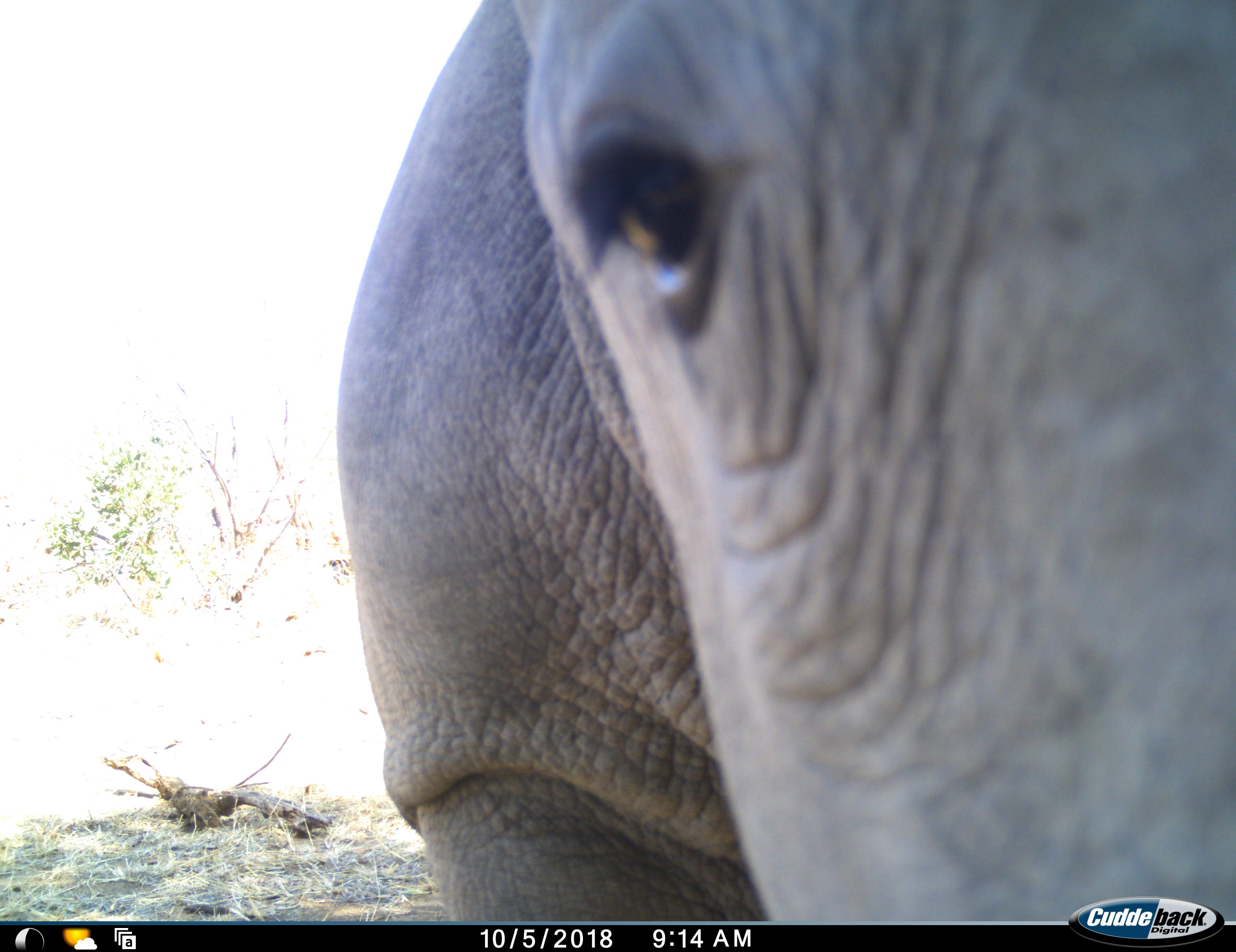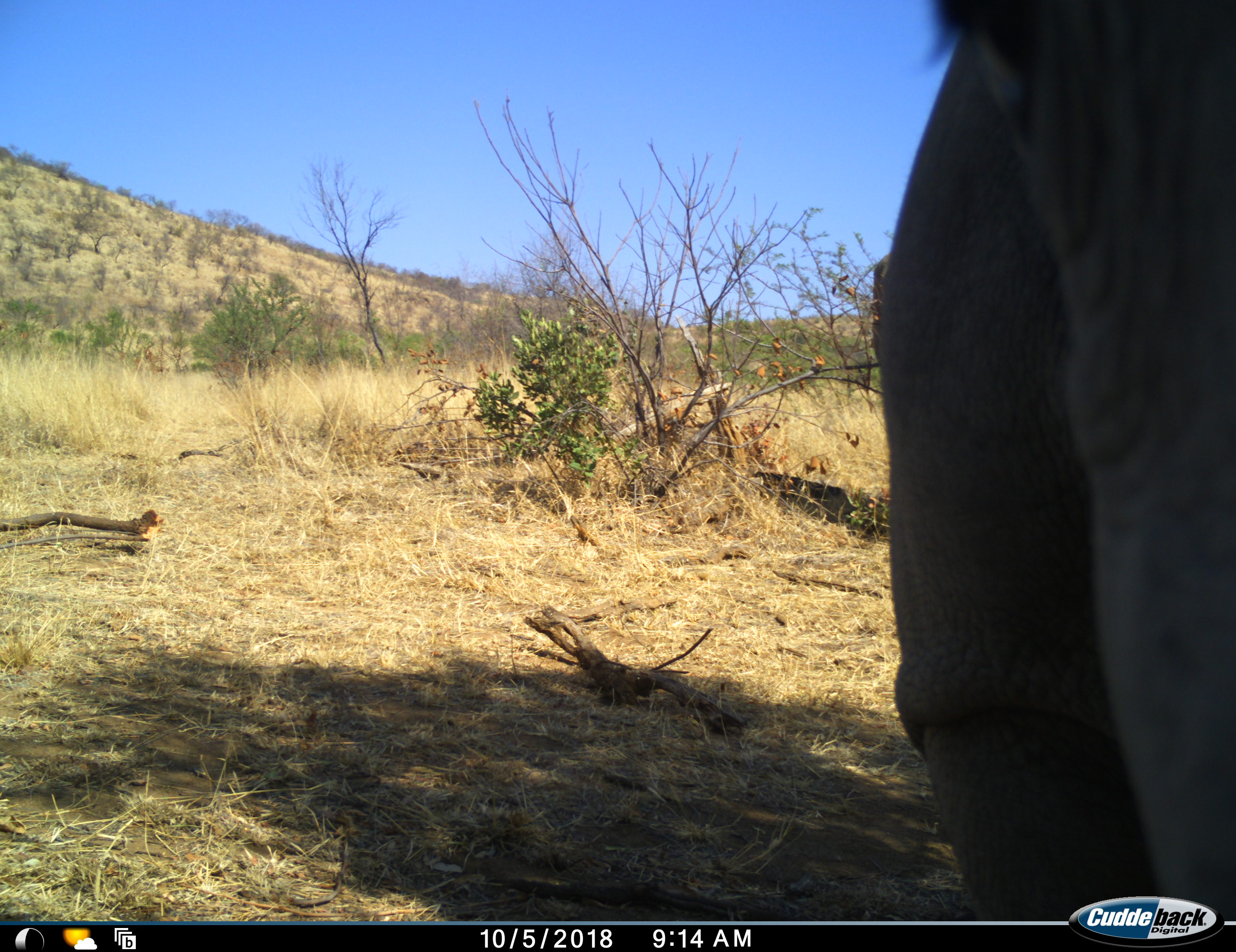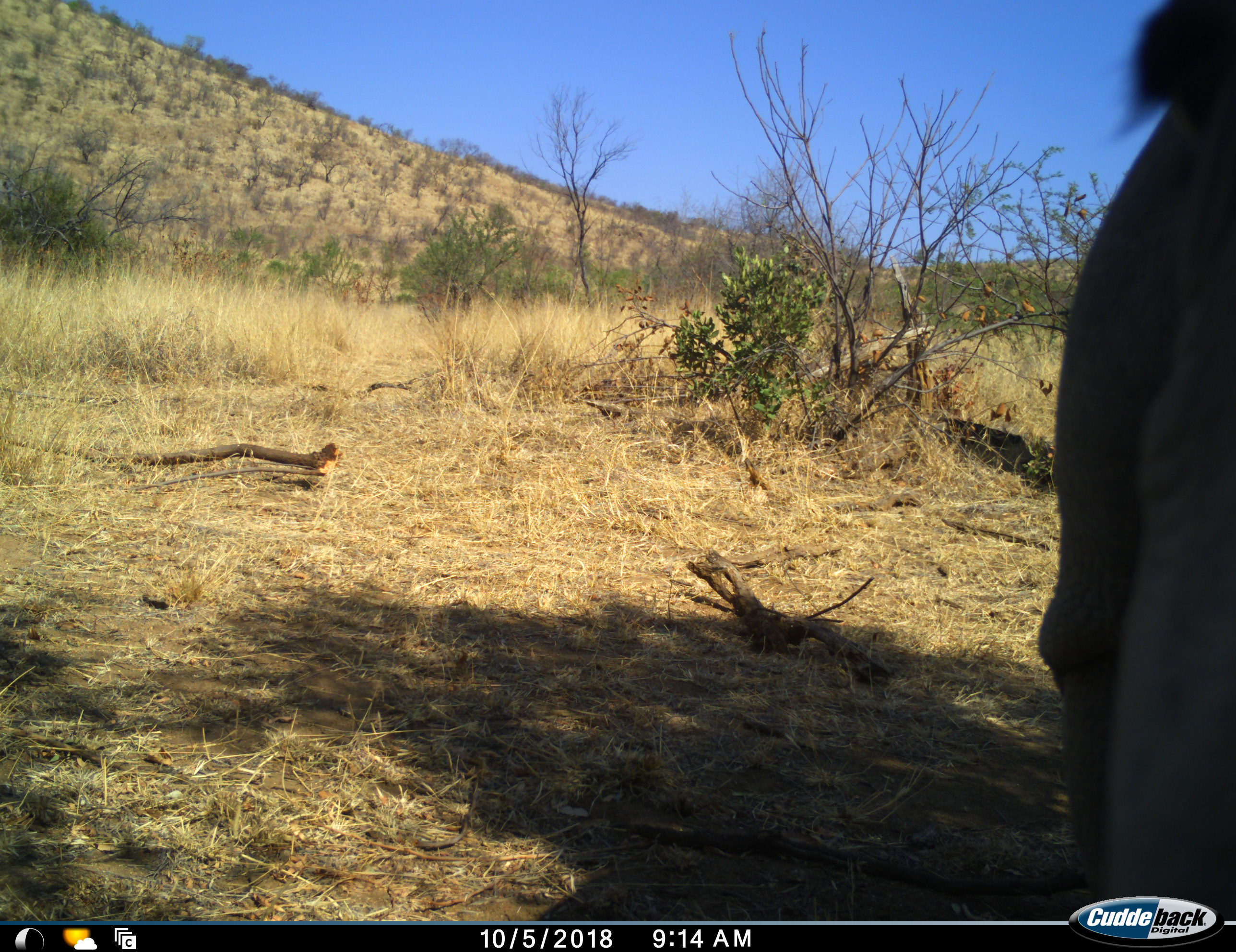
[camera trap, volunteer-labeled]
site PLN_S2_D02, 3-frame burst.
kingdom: Animalia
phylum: Chordata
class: Mammalia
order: Perissodactyla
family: Rhinocerotidae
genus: Ceratotherium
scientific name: Ceratotherium simum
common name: white rhinoceros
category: rhinoceroswhite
Rhinoceroswhite (white rhinoceros) (Ceratotherium simum), count 1. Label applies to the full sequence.